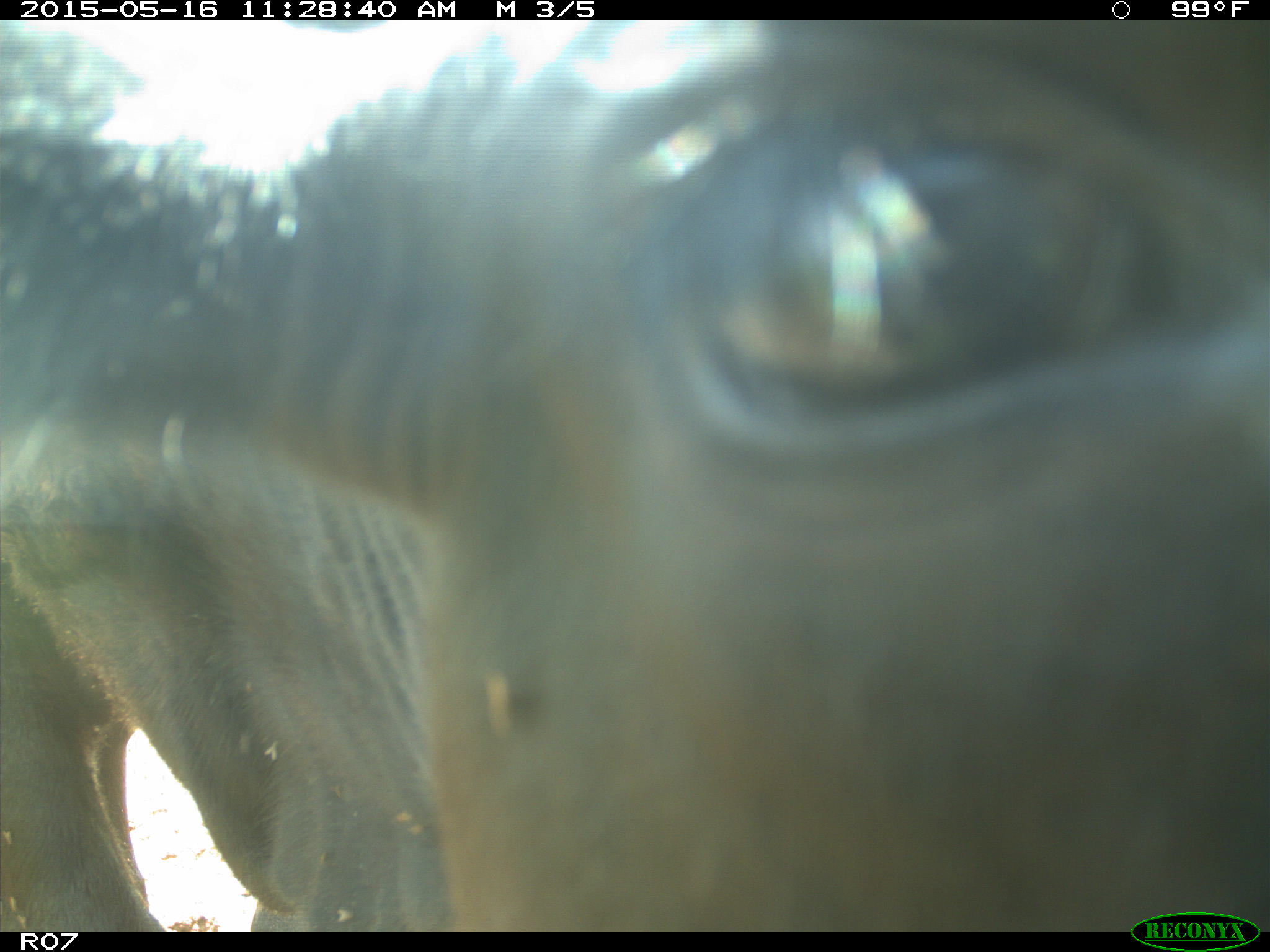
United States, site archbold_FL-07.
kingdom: Animalia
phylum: Chordata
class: Mammalia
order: Artiodactyla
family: Bovidae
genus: Bos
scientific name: Bos taurus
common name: domestic cow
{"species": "Bos taurus (domestic cow)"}